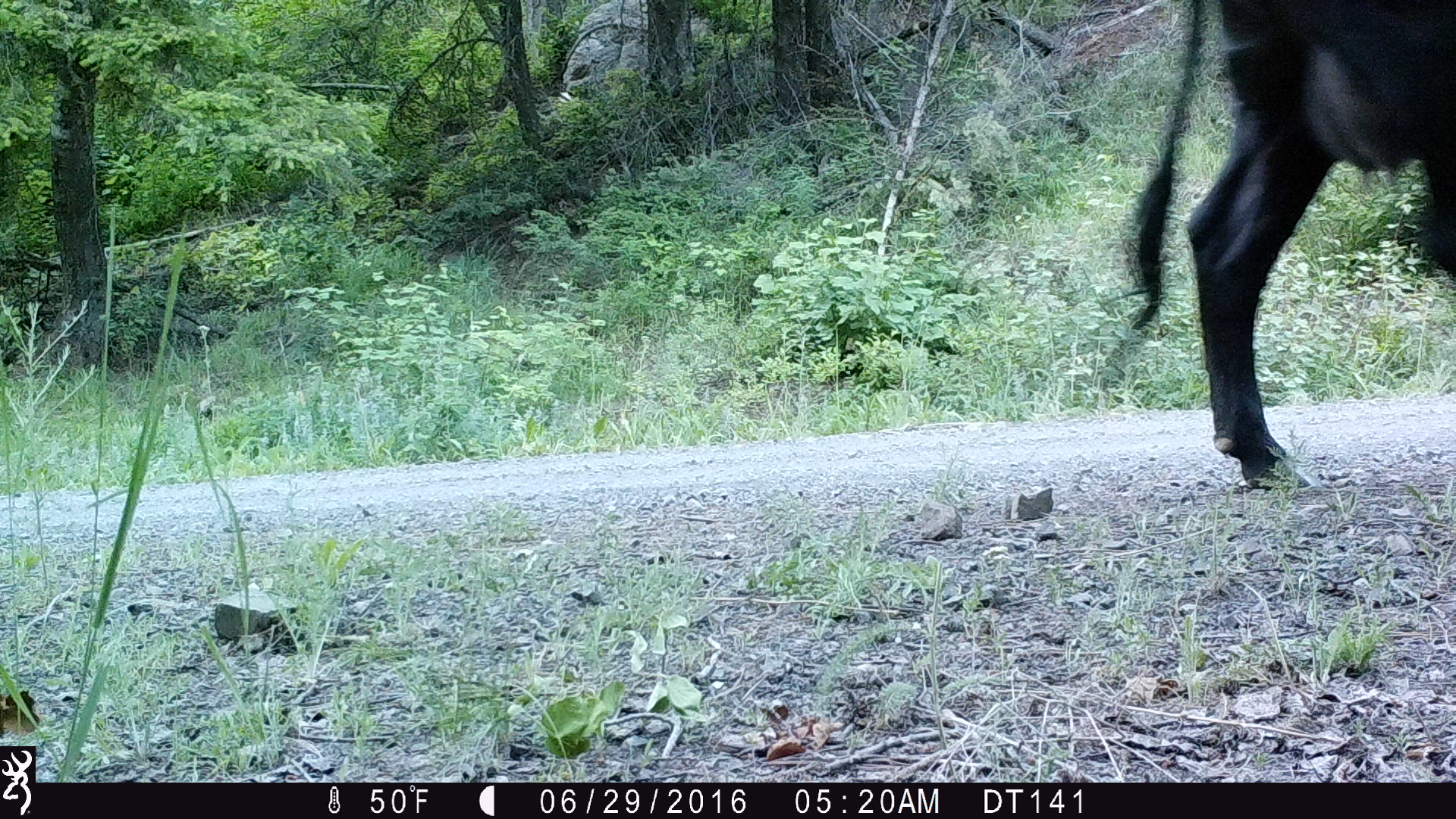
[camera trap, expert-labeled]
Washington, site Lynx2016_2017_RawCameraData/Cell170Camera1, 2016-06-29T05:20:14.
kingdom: Animalia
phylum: Chordata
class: Mammalia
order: Artiodactyla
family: Bovidae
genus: Bos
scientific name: Bos taurus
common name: domestic cattle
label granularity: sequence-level